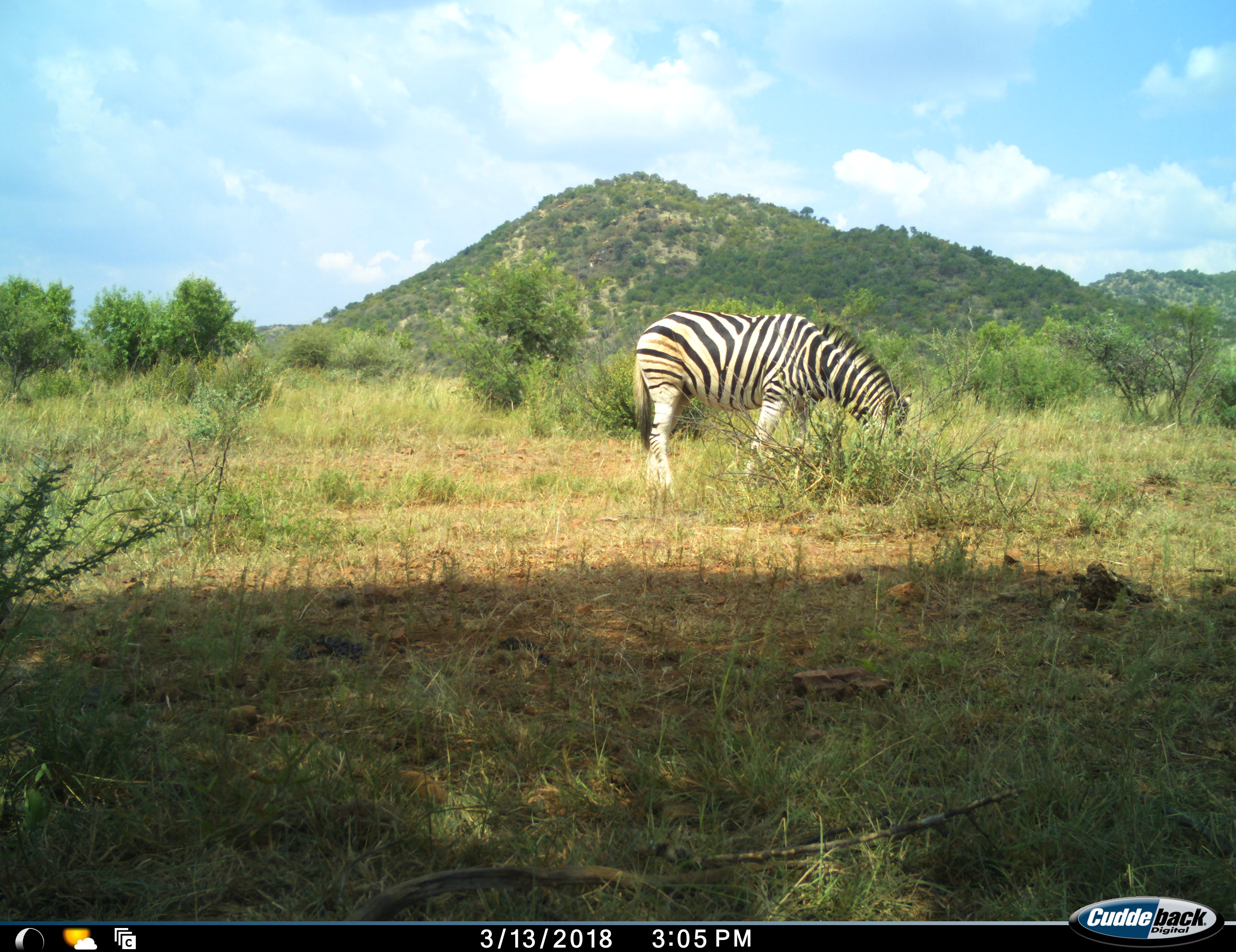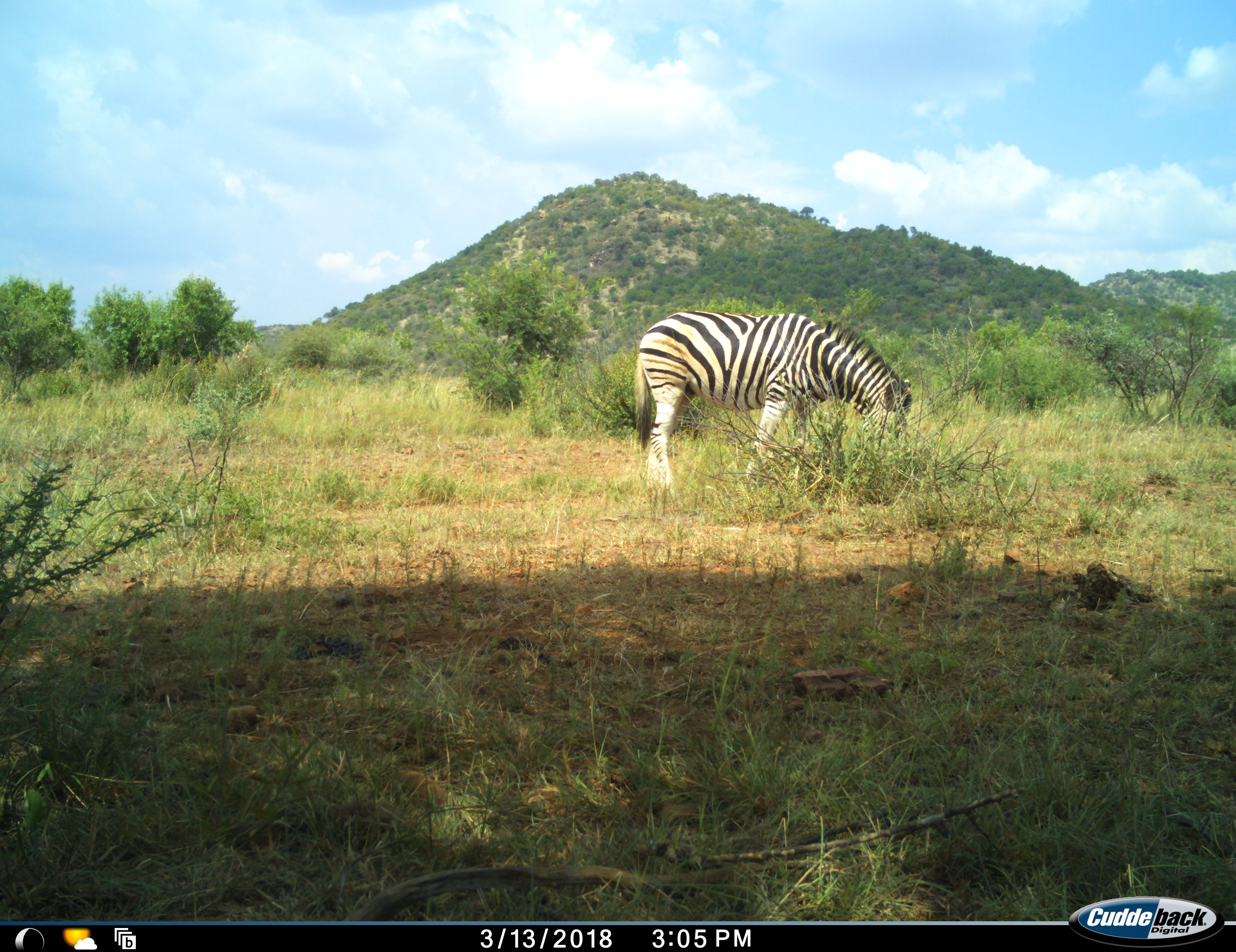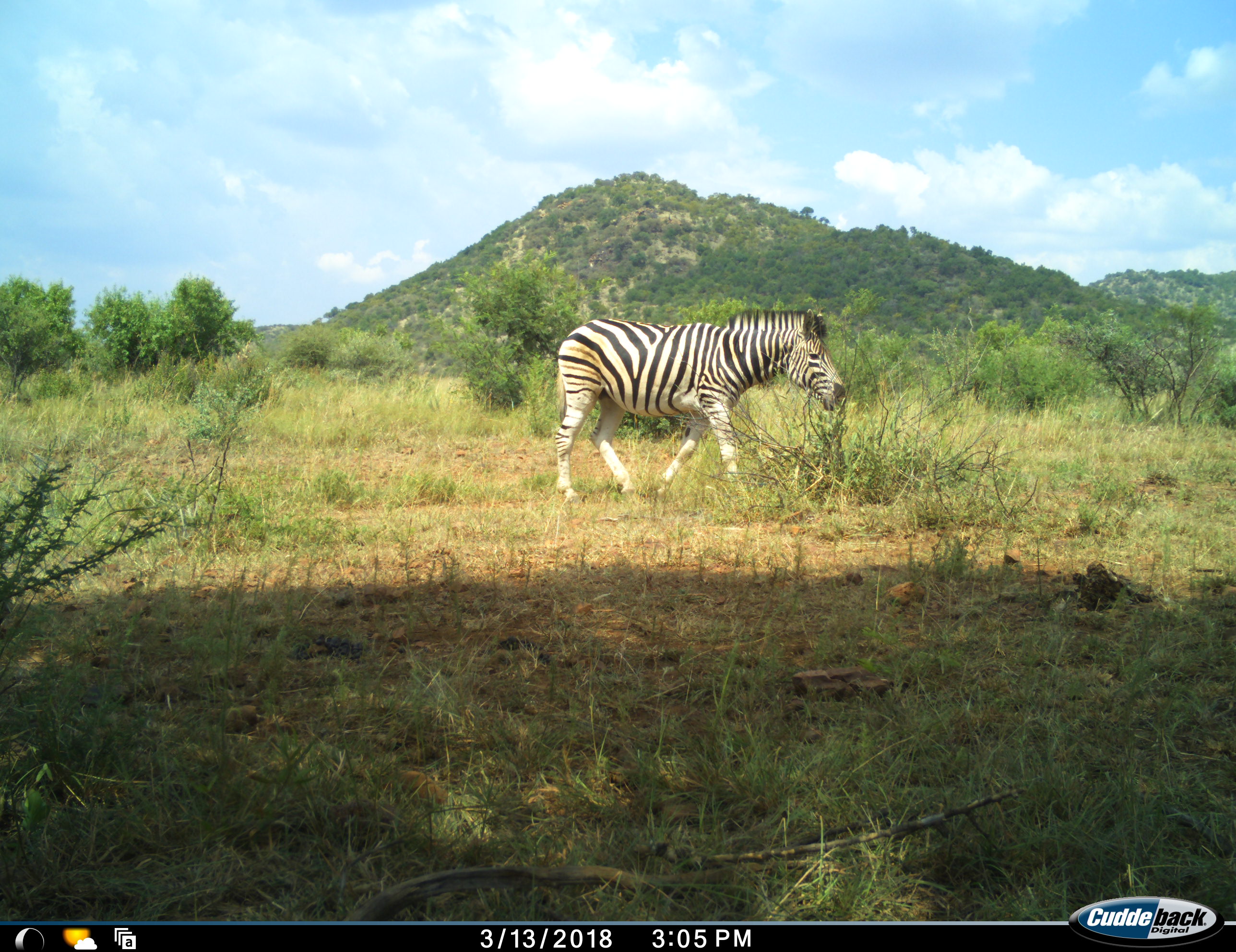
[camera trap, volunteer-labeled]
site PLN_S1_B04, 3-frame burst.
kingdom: Animalia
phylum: Chordata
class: Mammalia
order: Perissodactyla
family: Equidae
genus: Equus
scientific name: Equus quagga burchellii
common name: burchell's zebra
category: zebraburchells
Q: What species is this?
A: Zebraburchells (burchell's zebra) (Equus quagga burchellii).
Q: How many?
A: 1.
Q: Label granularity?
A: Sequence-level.